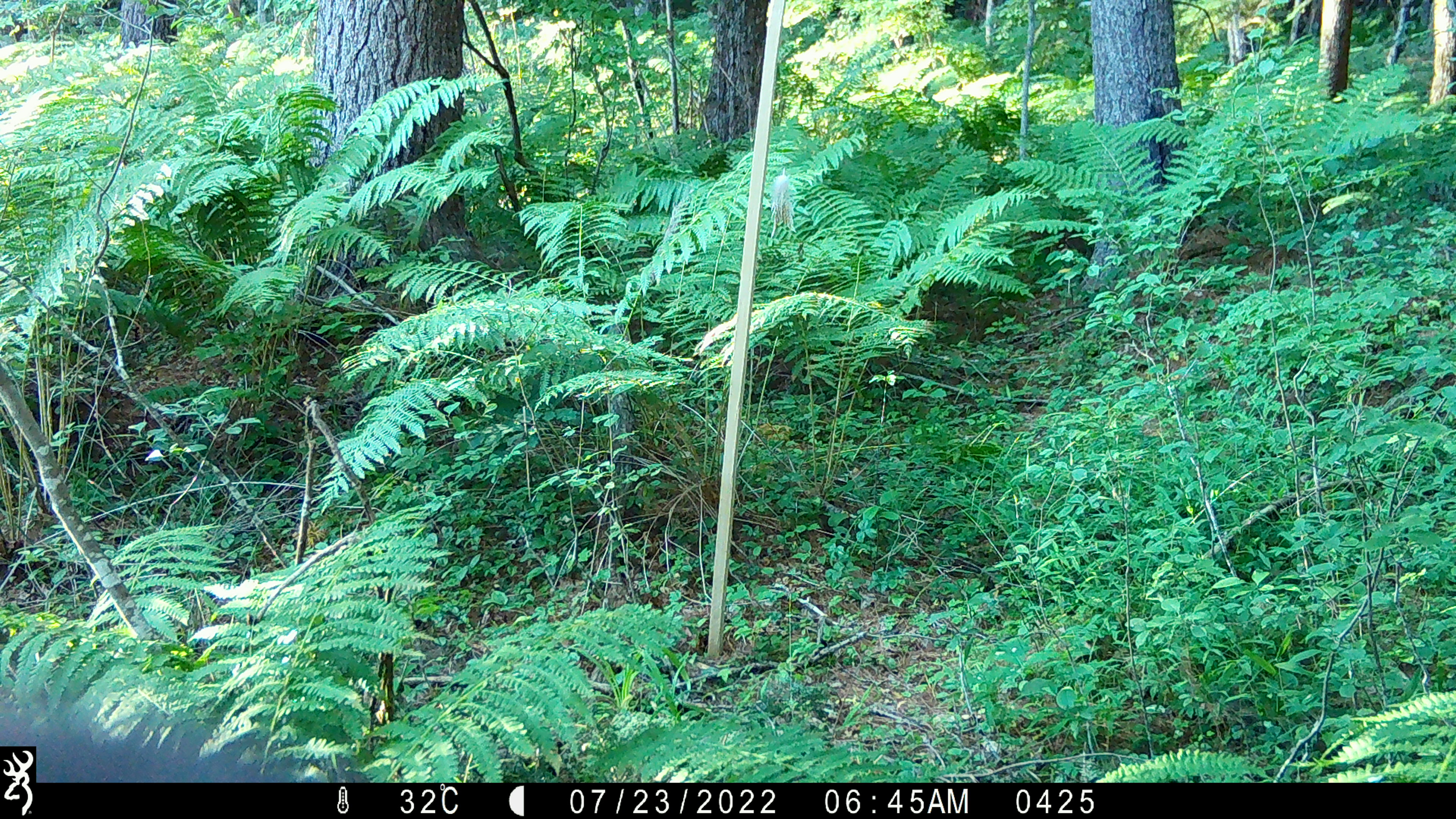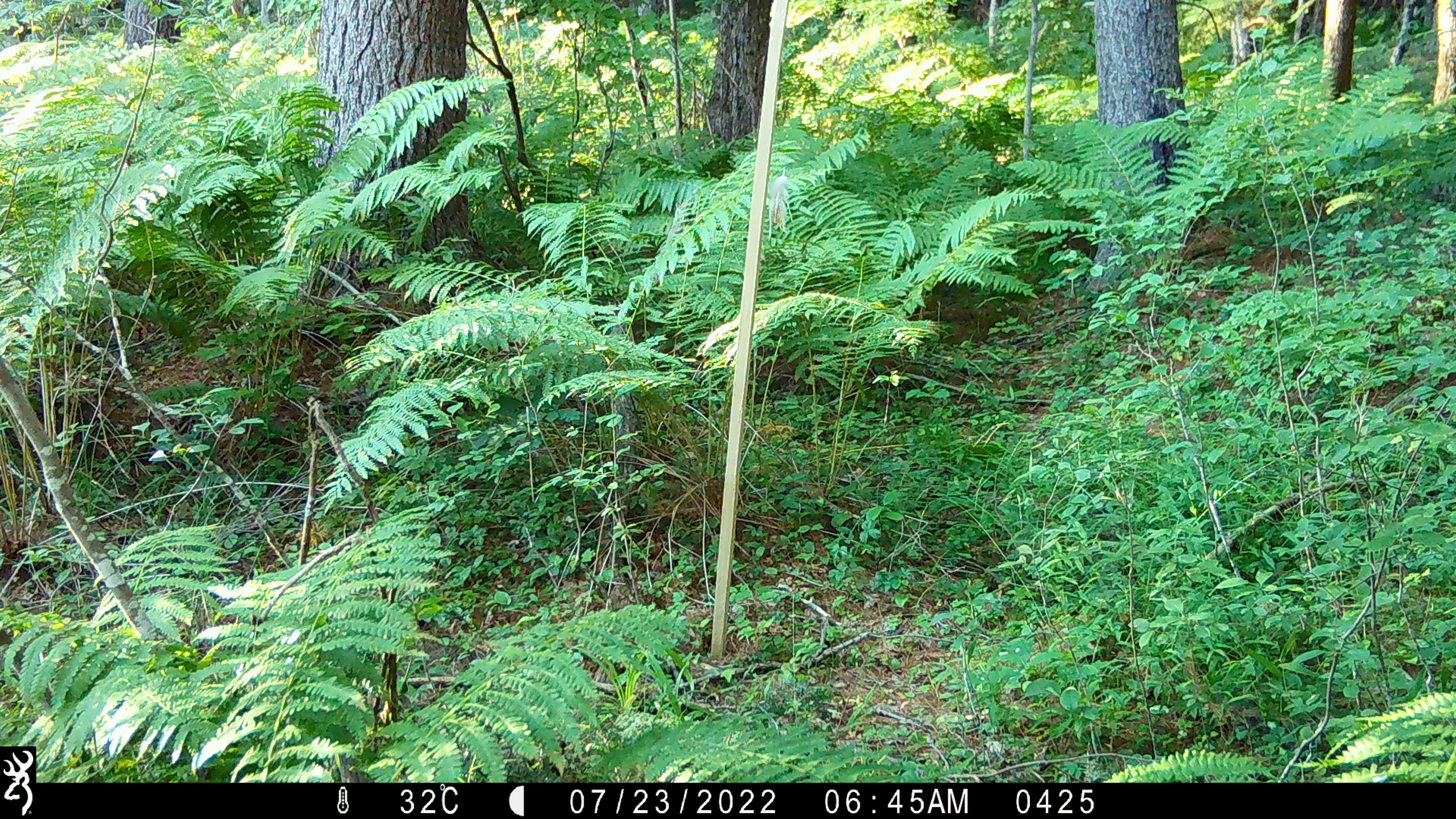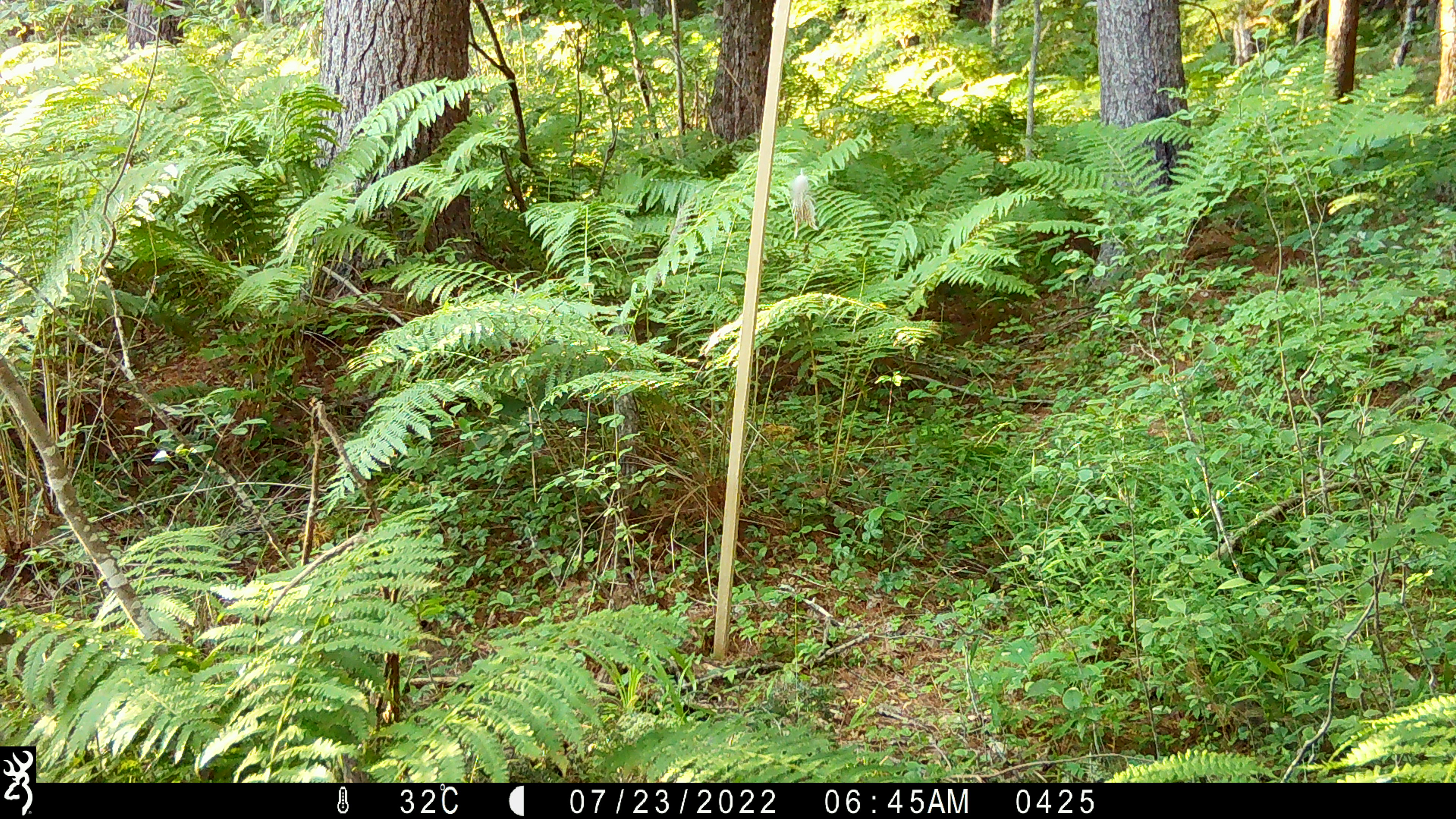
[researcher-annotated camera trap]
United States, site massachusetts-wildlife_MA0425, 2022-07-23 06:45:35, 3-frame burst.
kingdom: Animalia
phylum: Chordata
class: Mammalia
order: Carnivora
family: Ursidae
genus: Ursus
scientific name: Ursus americanus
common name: black bear